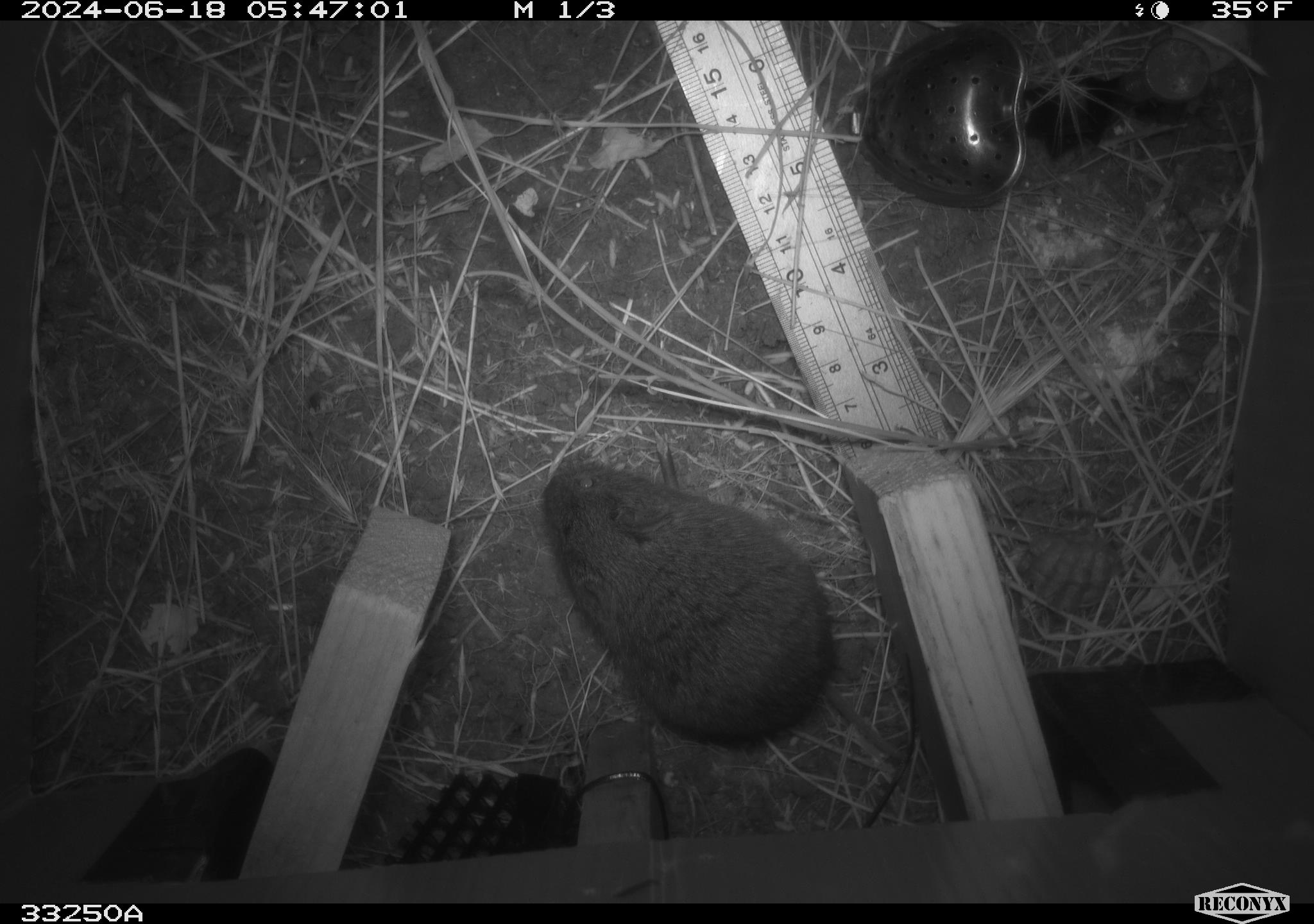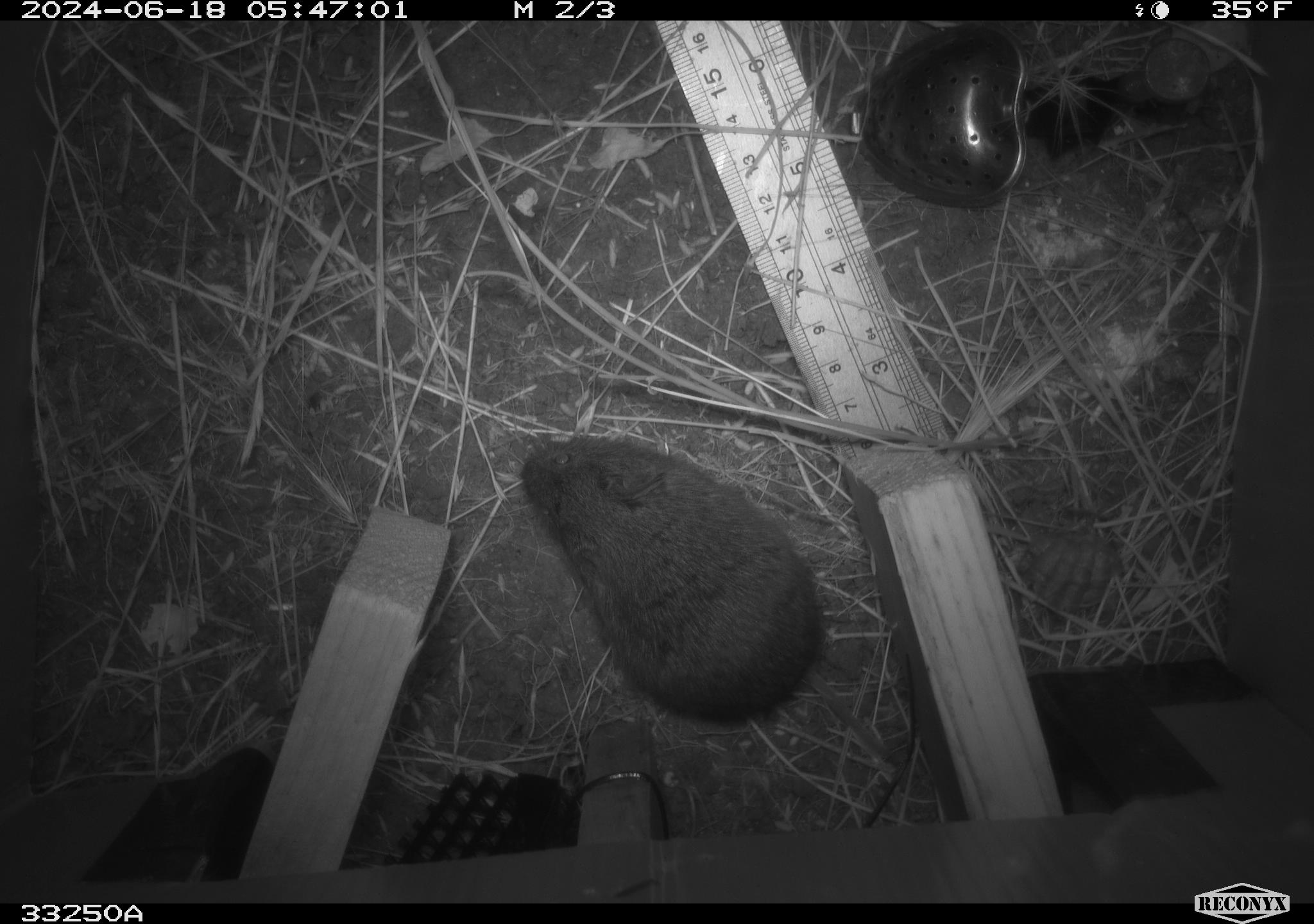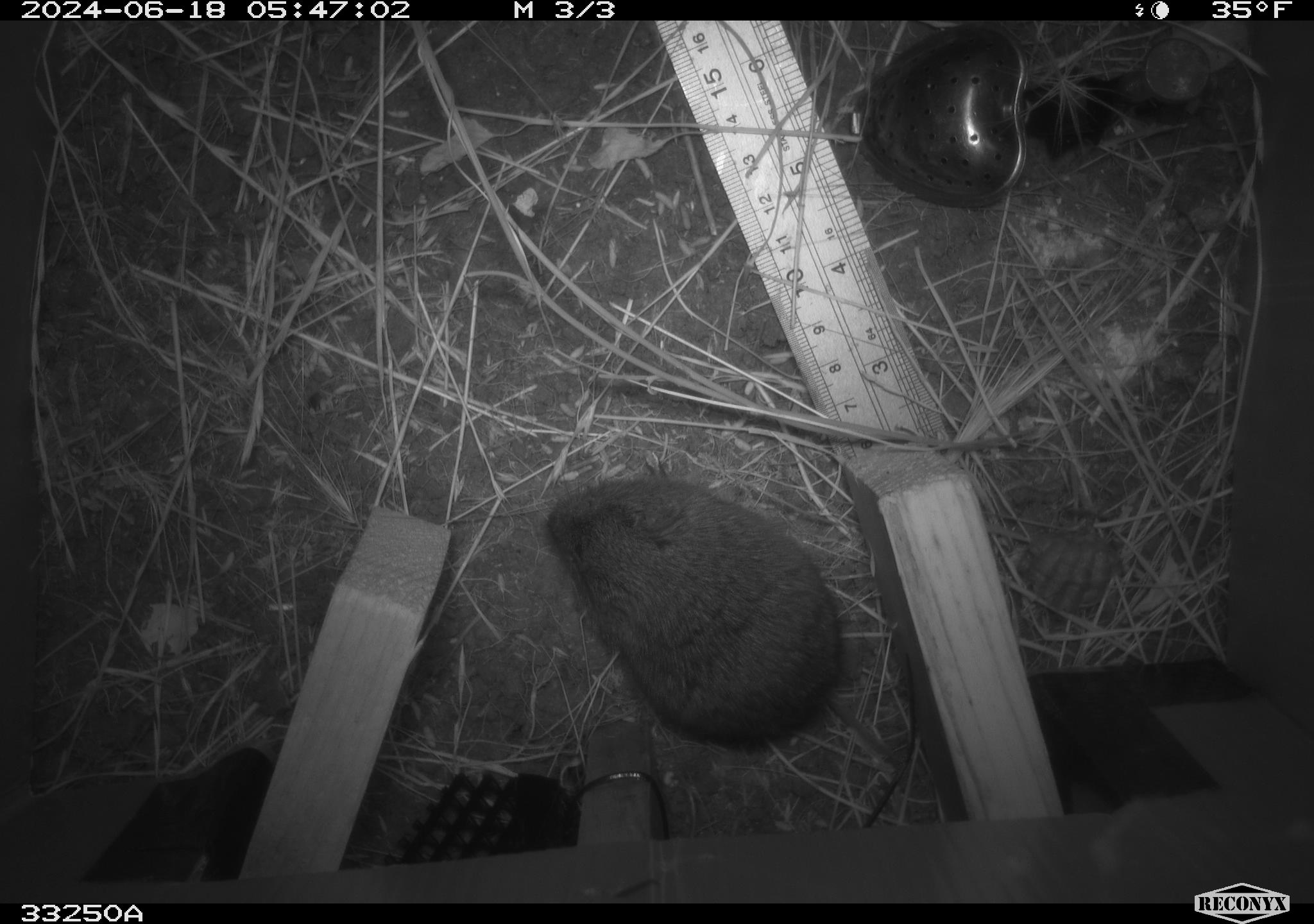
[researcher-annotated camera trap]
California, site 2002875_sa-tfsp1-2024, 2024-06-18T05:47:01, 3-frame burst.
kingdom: Animalia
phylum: Chordata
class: Mammalia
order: Rodentia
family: Cricetidae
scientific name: Arvicolinae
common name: voles, lemmings, and muskrats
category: arvicolinae subfamily